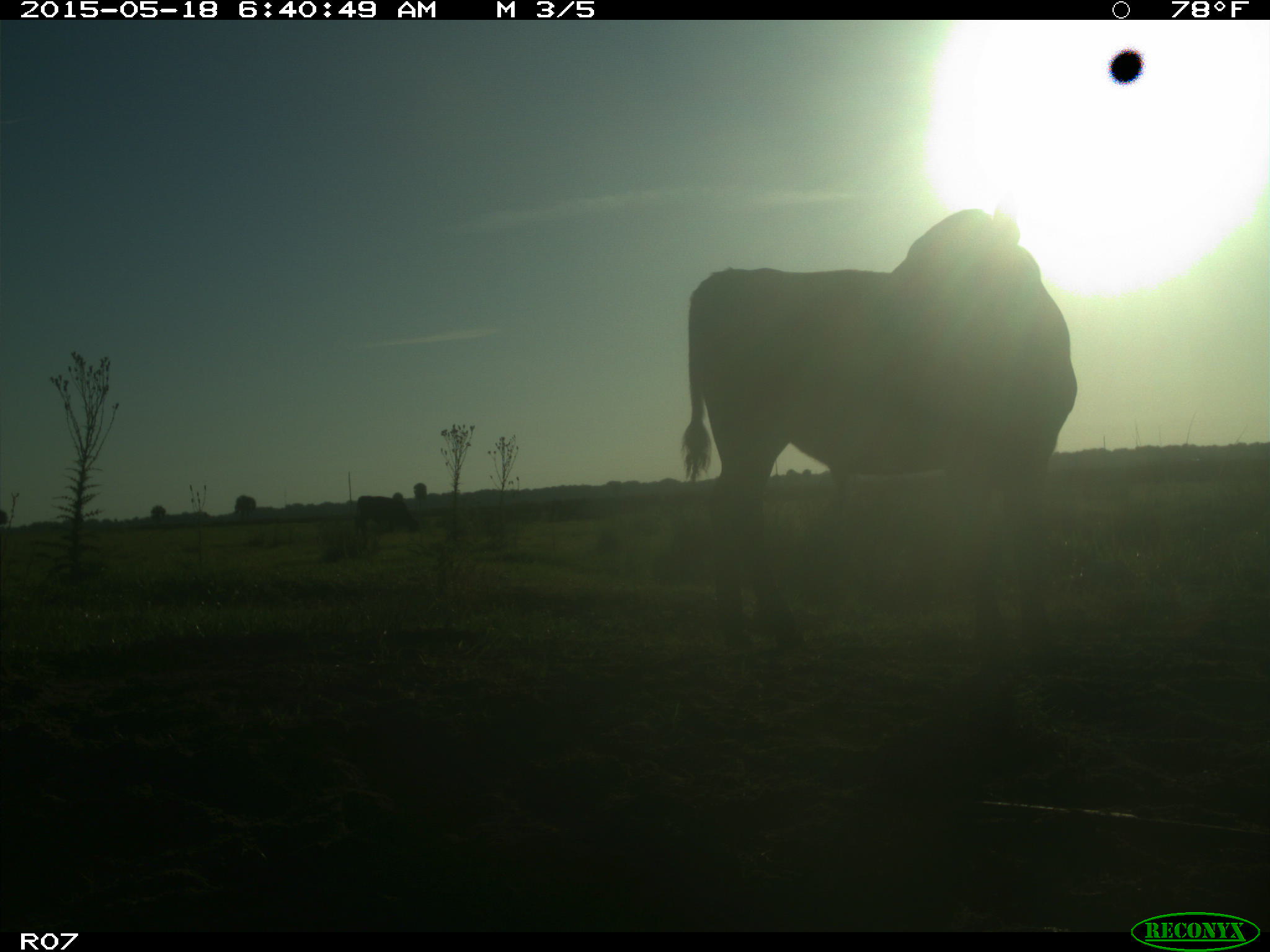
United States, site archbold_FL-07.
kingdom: Animalia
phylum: Chordata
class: Mammalia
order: Artiodactyla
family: Bovidae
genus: Bos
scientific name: Bos taurus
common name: domestic cow